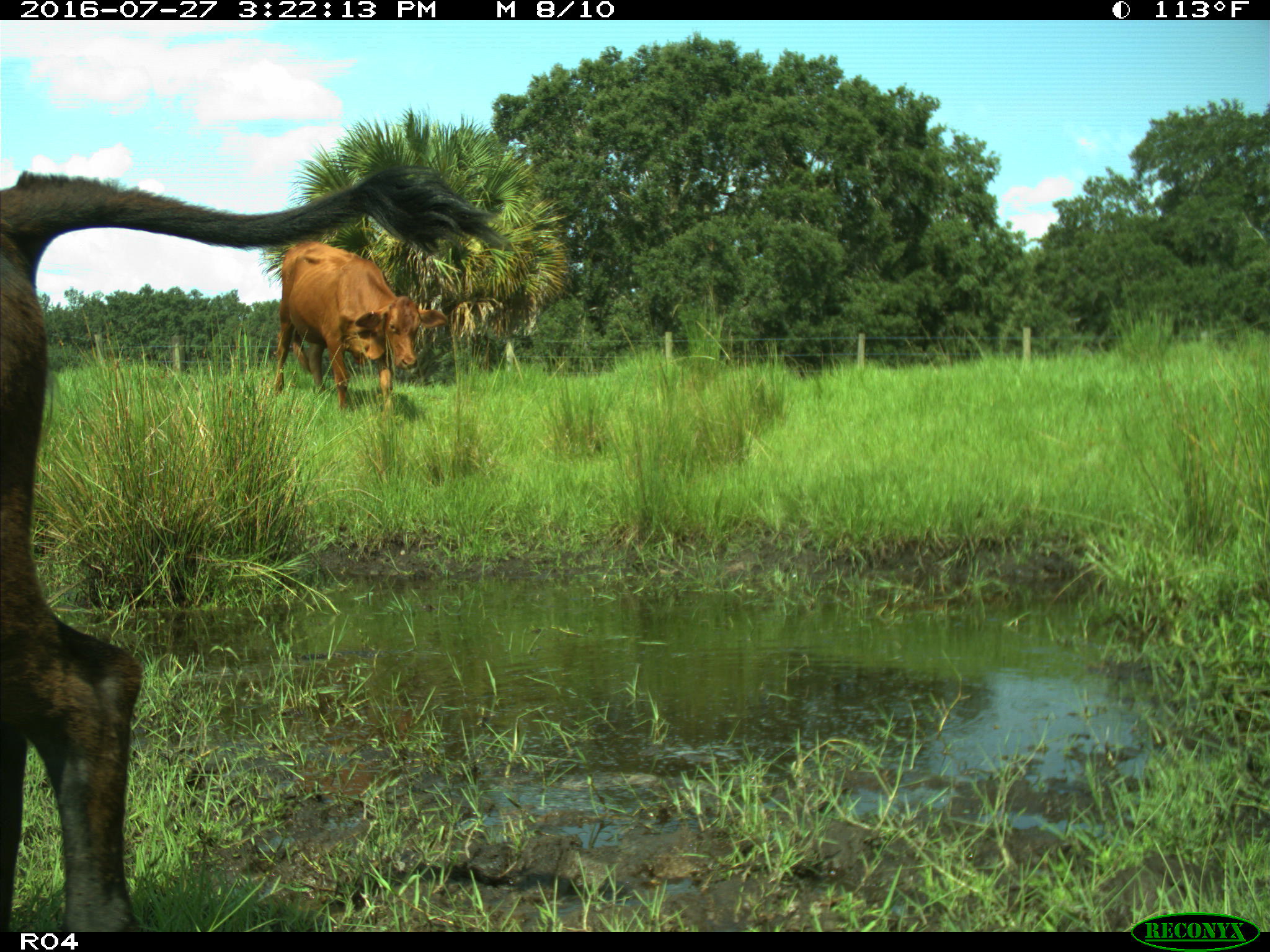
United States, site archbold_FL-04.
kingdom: Animalia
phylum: Chordata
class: Mammalia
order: Artiodactyla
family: Bovidae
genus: Bos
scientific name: Bos taurus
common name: domestic cow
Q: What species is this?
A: Bos taurus (domestic cow).